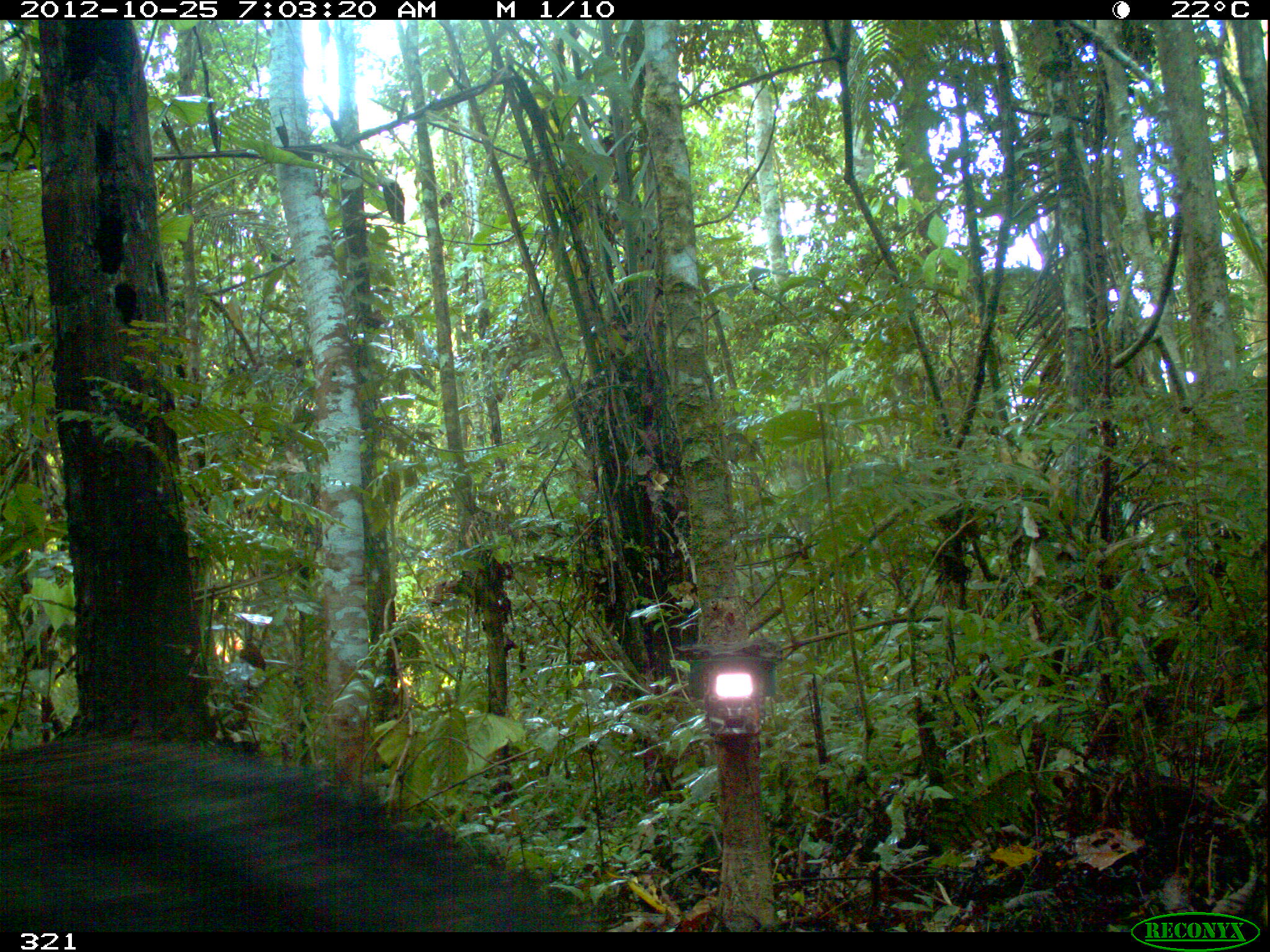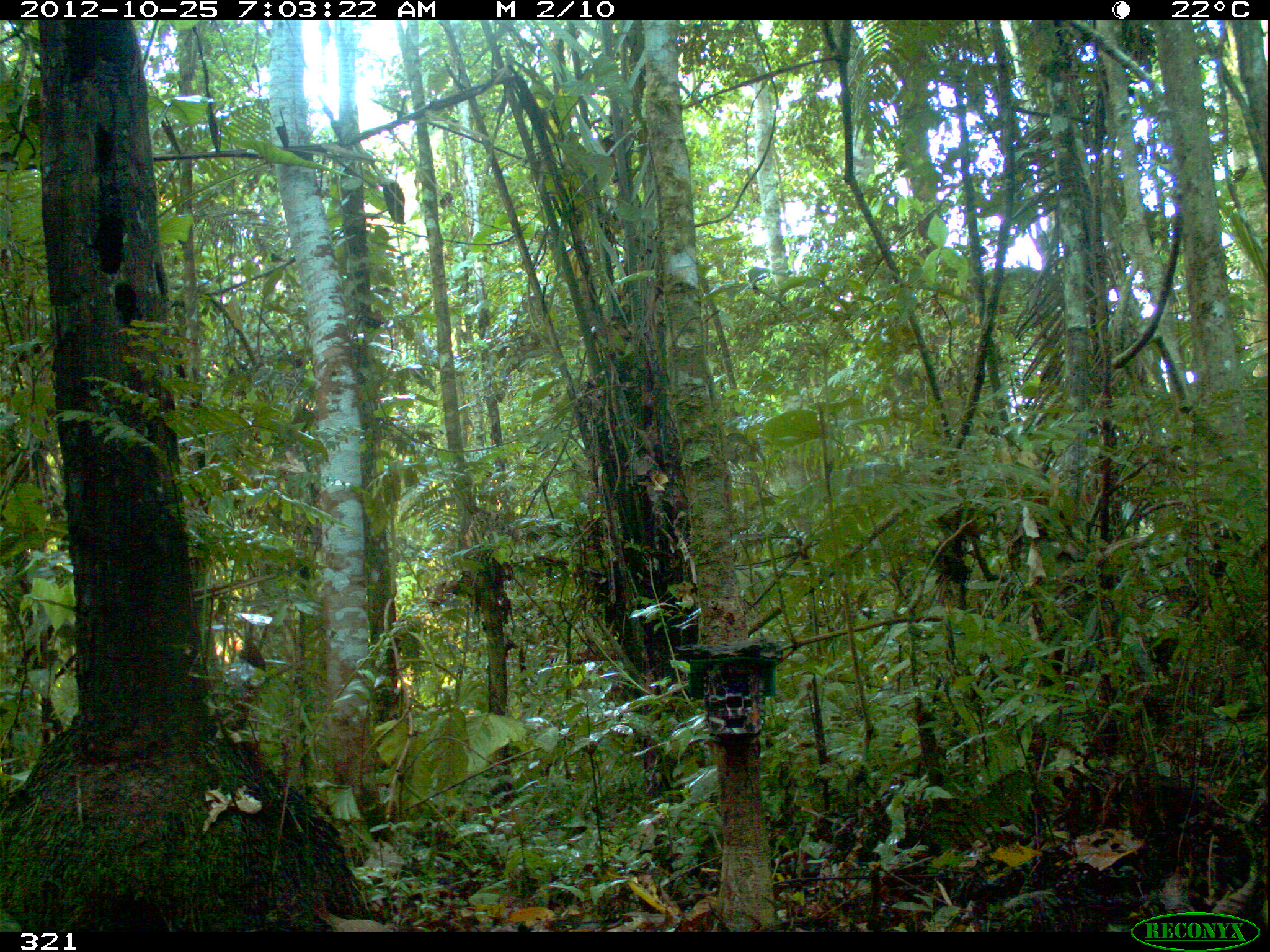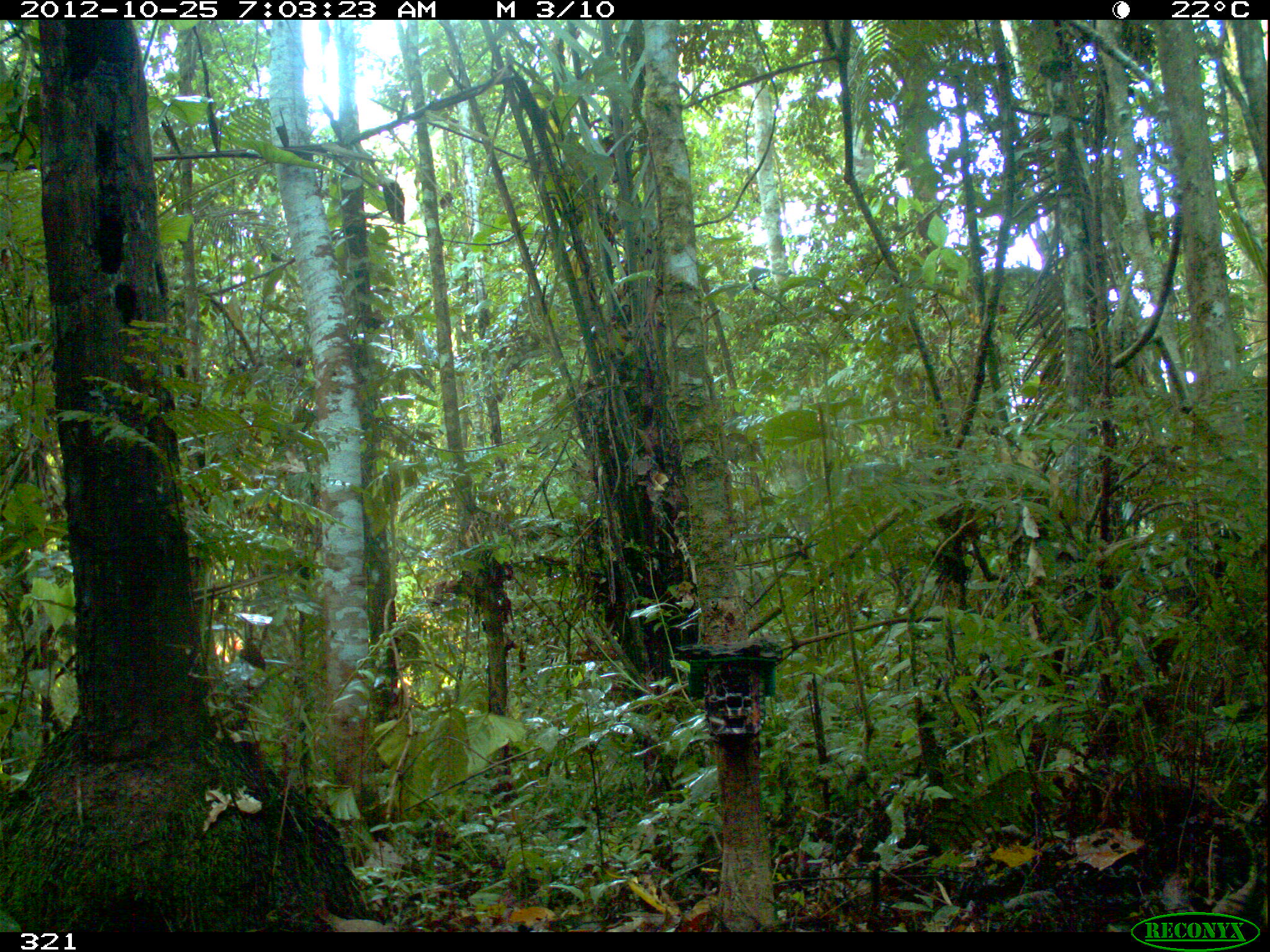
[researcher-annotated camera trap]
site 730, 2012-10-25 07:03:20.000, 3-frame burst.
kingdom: Animalia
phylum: Chordata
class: Mammalia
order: Artiodactyla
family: Tayassuidae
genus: Tayassu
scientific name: Tayassu pecari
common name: white-lipped peccary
Tayassu pecari (white-lipped peccary).